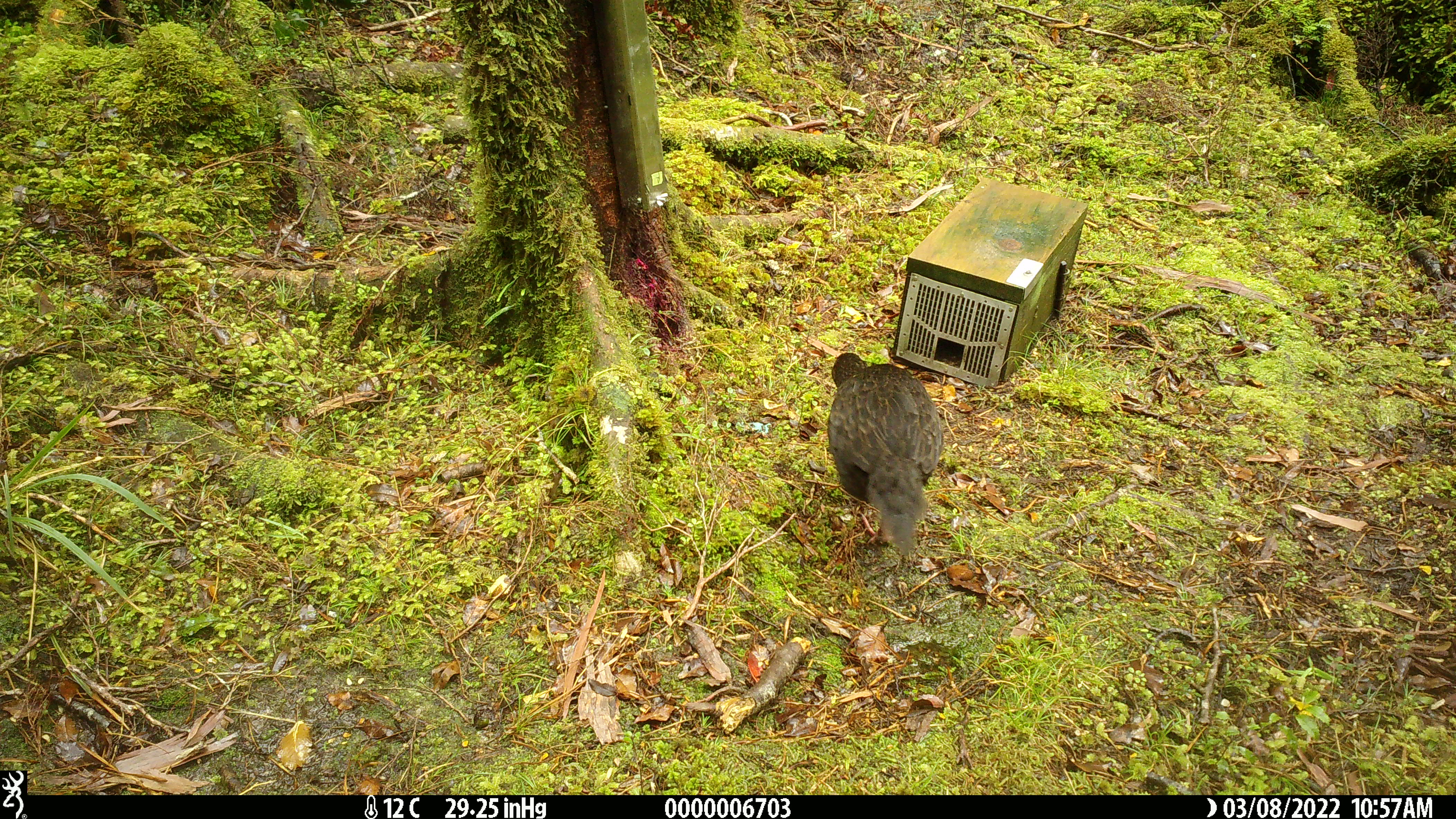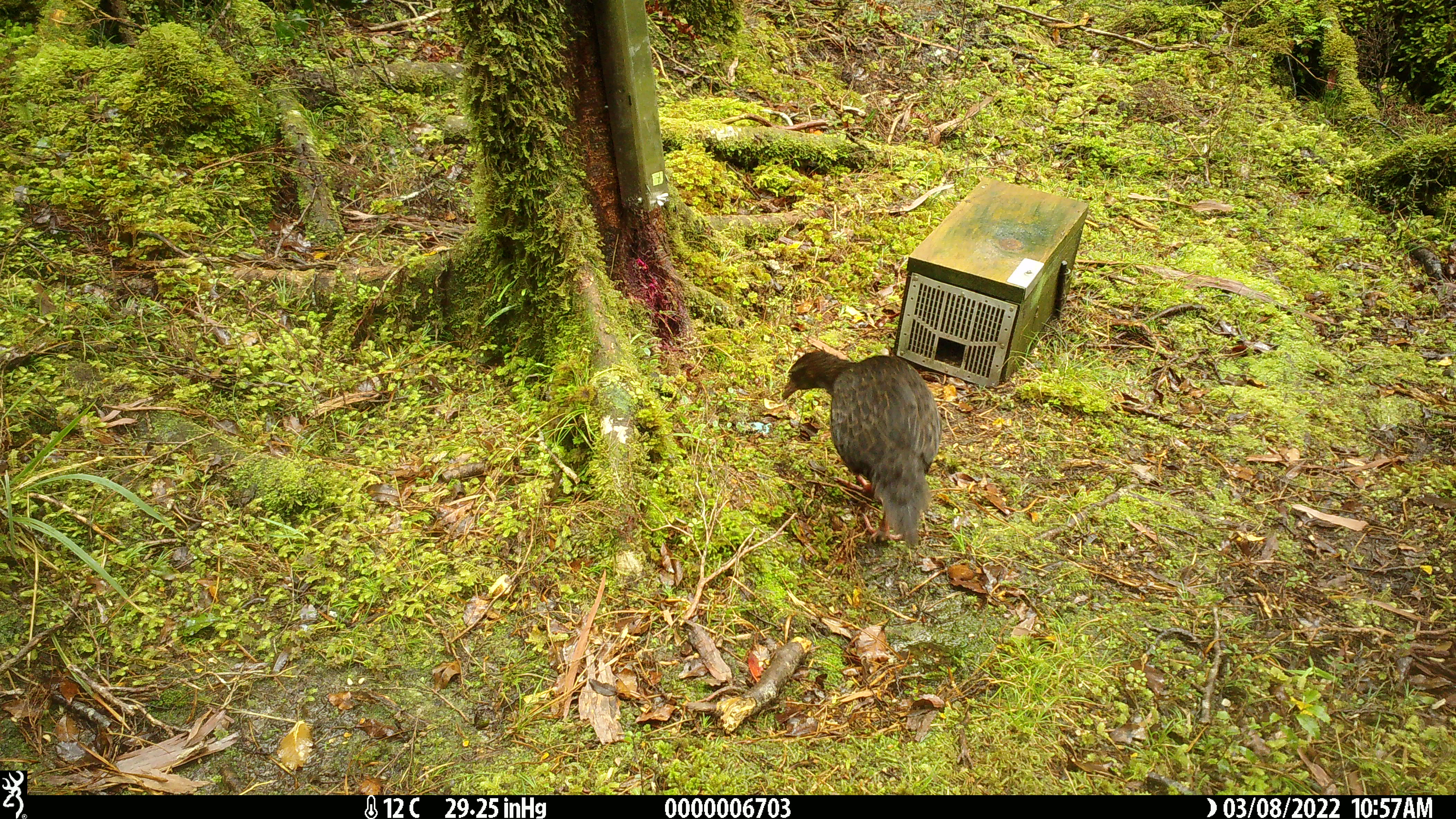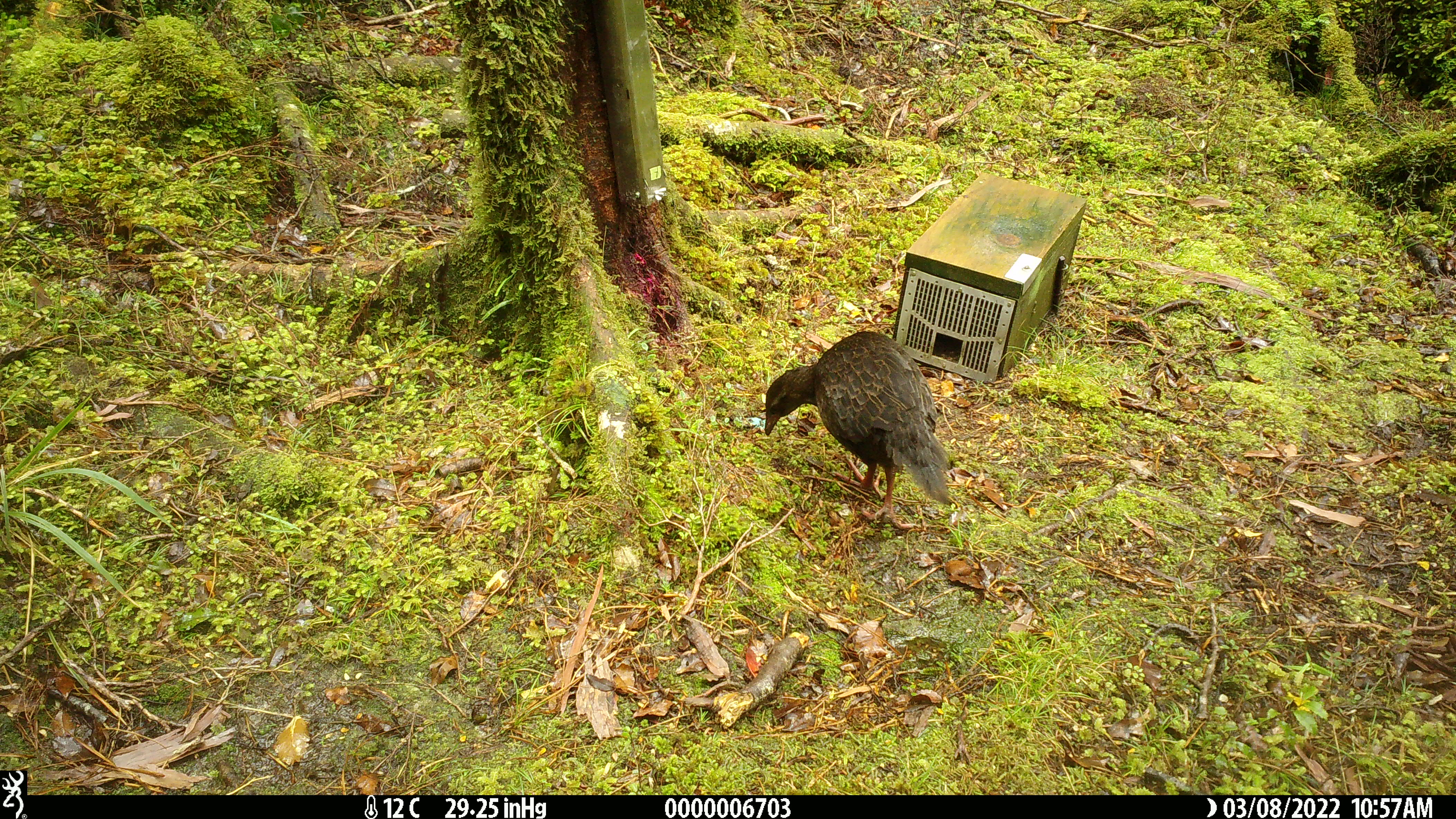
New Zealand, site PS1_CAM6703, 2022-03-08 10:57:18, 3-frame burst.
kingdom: Animalia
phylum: Chordata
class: Aves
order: Gruiformes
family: Rallidae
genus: Gallirallus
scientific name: Gallirallus australis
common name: weka